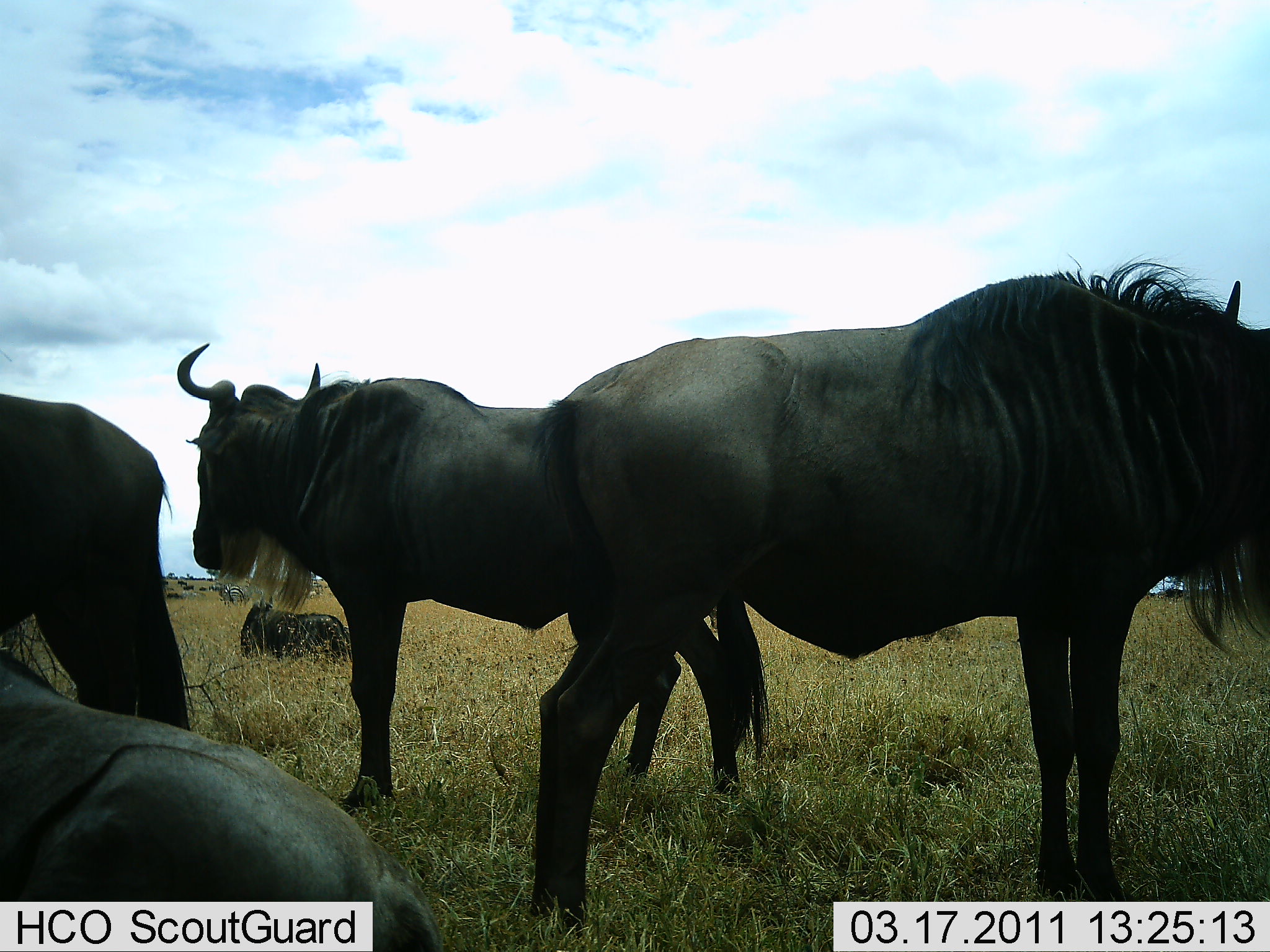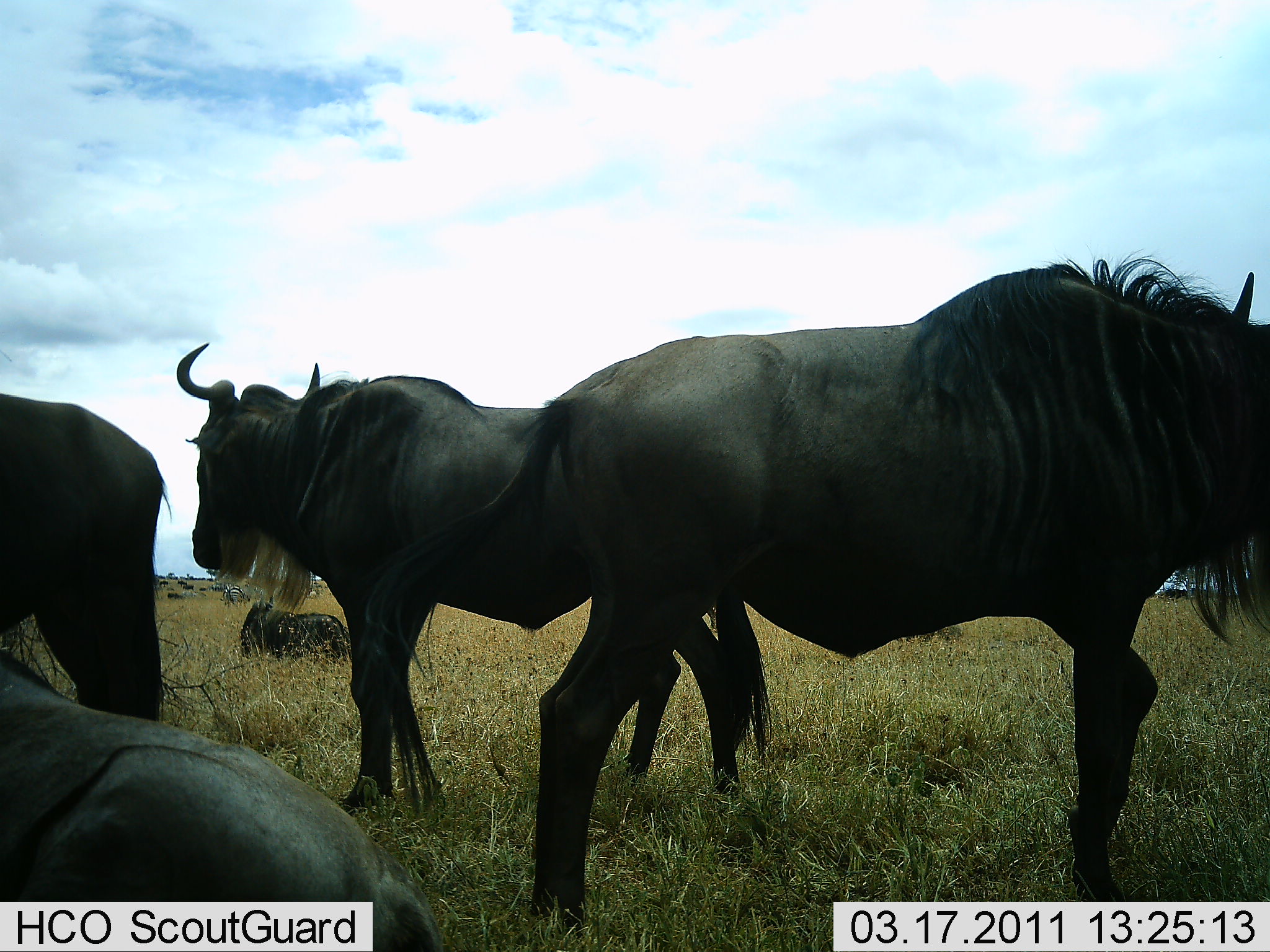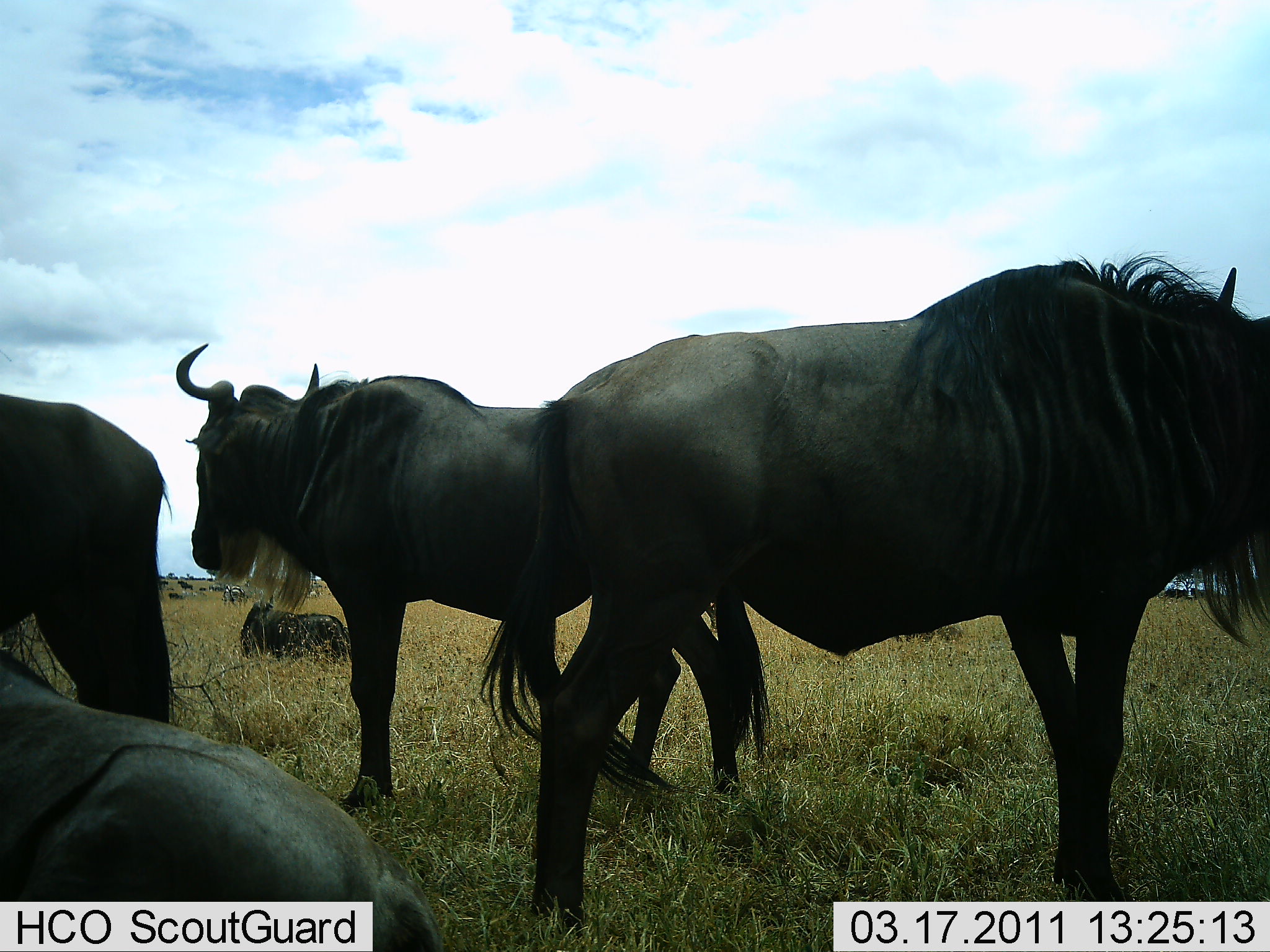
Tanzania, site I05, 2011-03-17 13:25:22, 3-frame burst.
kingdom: Animalia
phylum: Chordata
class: Mammalia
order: Artiodactyla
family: Bovidae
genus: Connochaetes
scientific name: Connochaetes taurinus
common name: blue wildebeest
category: wildebeest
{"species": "wildebeest (blue wildebeest) (Connochaetes taurinus)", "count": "5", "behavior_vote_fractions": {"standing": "92%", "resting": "69%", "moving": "31%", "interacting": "8%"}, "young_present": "0%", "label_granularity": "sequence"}